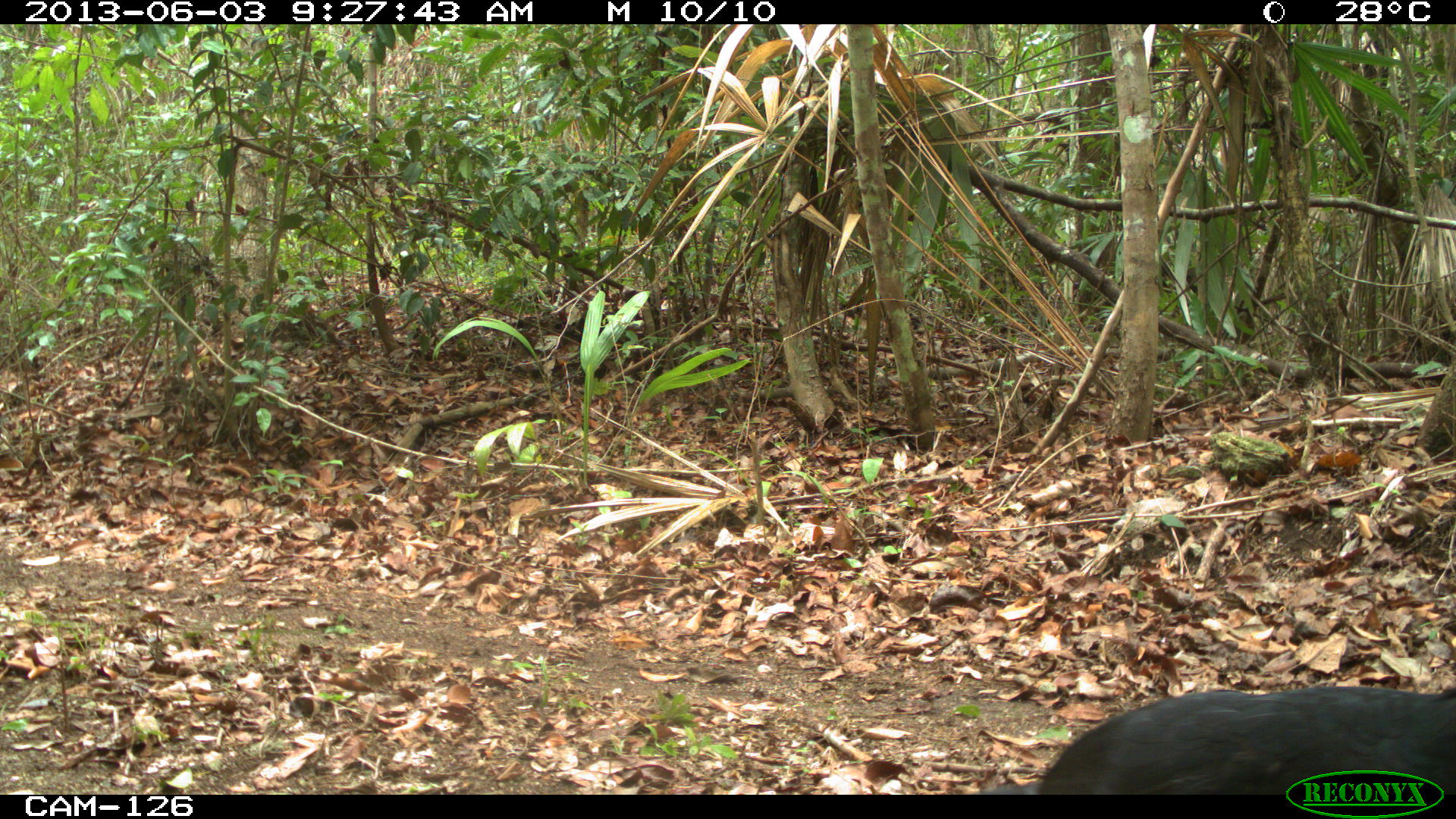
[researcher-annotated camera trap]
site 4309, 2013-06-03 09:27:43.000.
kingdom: Animalia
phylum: Chordata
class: Aves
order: Galliformes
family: Cracidae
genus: Crax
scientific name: Crax rubra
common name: great curassow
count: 1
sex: male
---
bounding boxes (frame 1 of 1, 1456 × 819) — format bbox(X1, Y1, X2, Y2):
crax rubra: bbox(974, 684, 1456, 792)